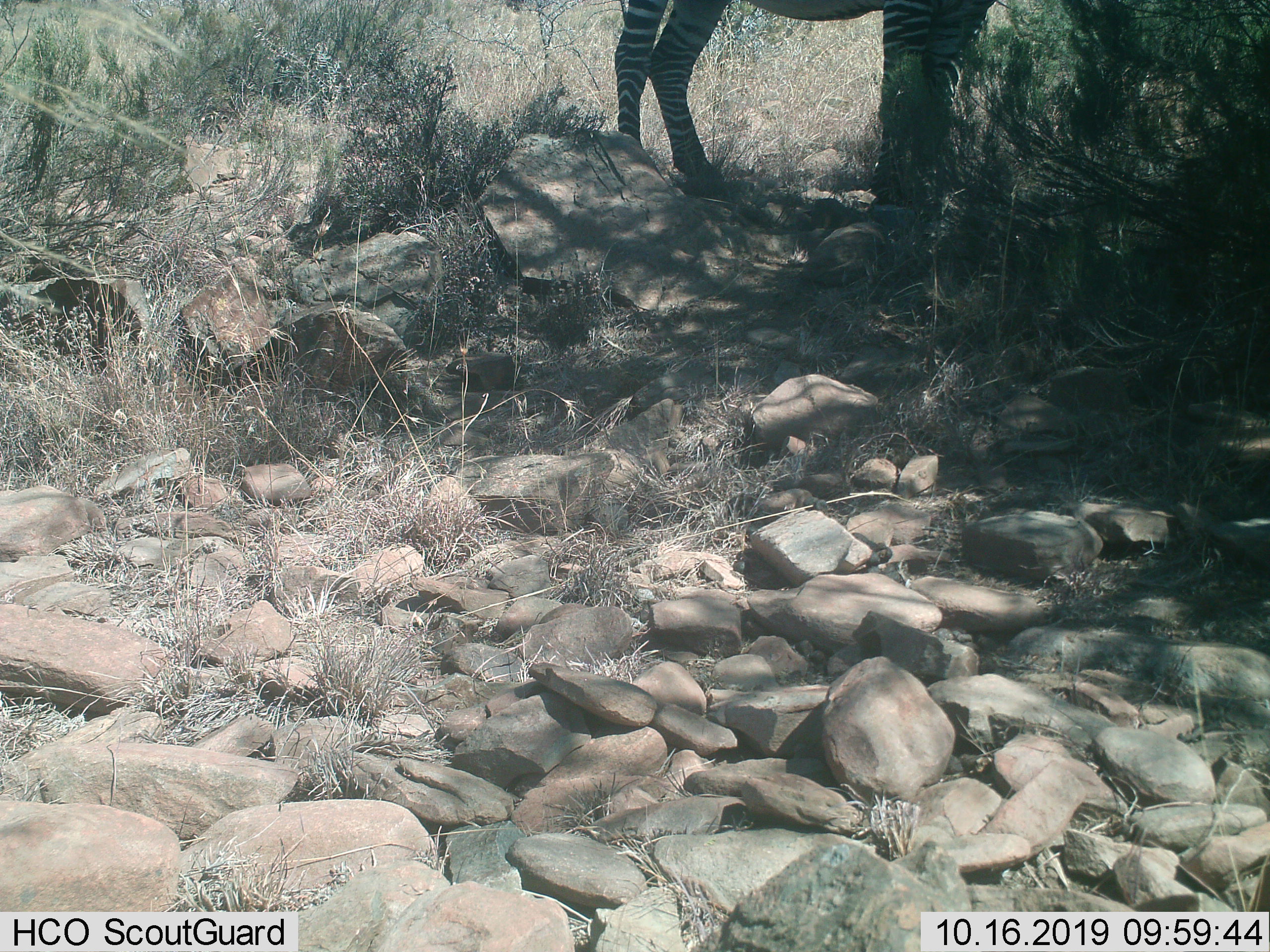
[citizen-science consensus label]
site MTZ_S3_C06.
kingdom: Animalia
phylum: Chordata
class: Mammalia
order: Perissodactyla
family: Equidae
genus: Equus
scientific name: Equus zebra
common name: mountain zebra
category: zebramountain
Zebramountain (mountain zebra) (Equus zebra), count 1. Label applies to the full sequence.